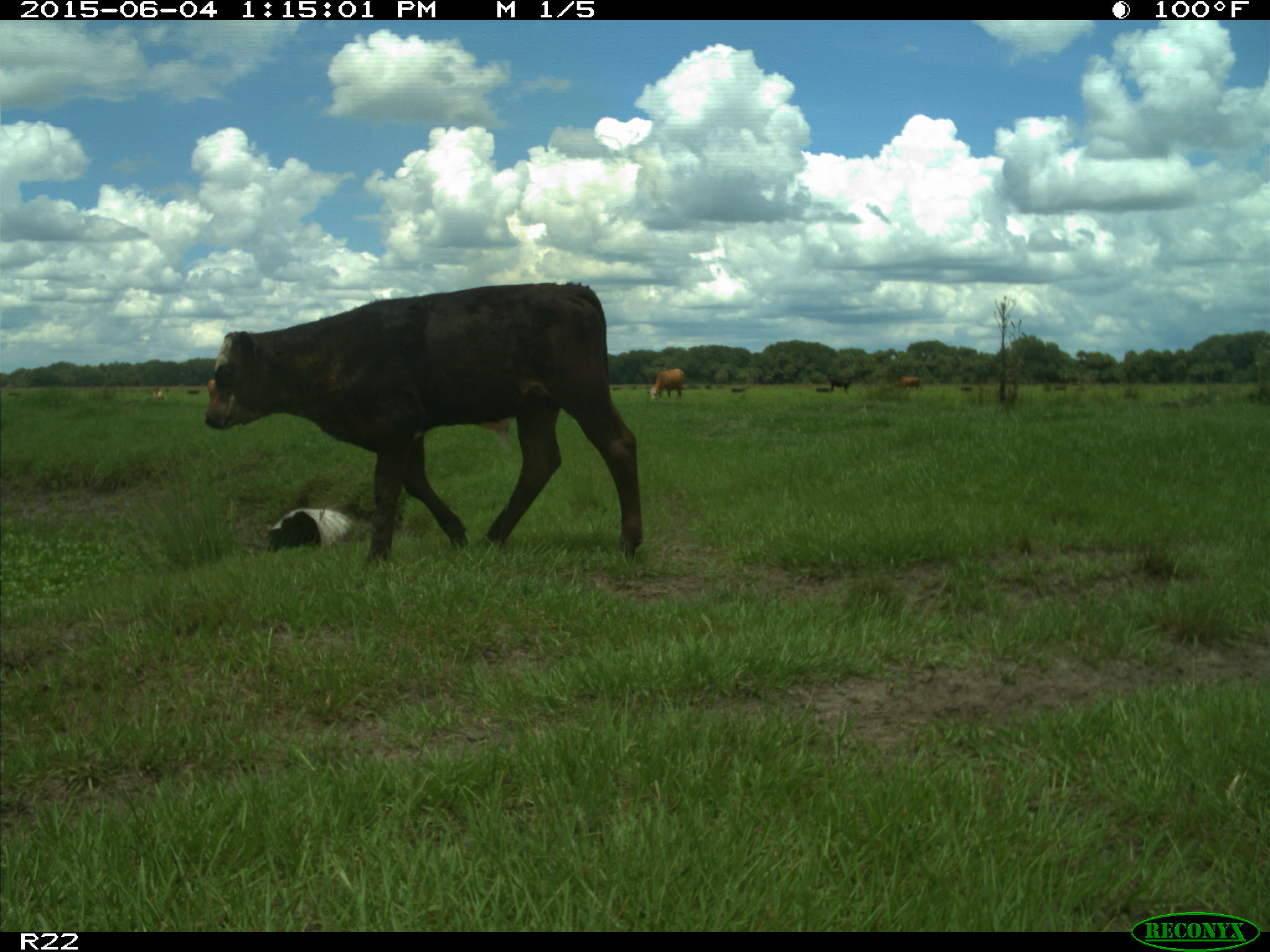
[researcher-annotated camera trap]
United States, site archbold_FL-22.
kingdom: Animalia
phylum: Chordata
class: Mammalia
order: Artiodactyla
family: Bovidae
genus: Bos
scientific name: Bos taurus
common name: domestic cow